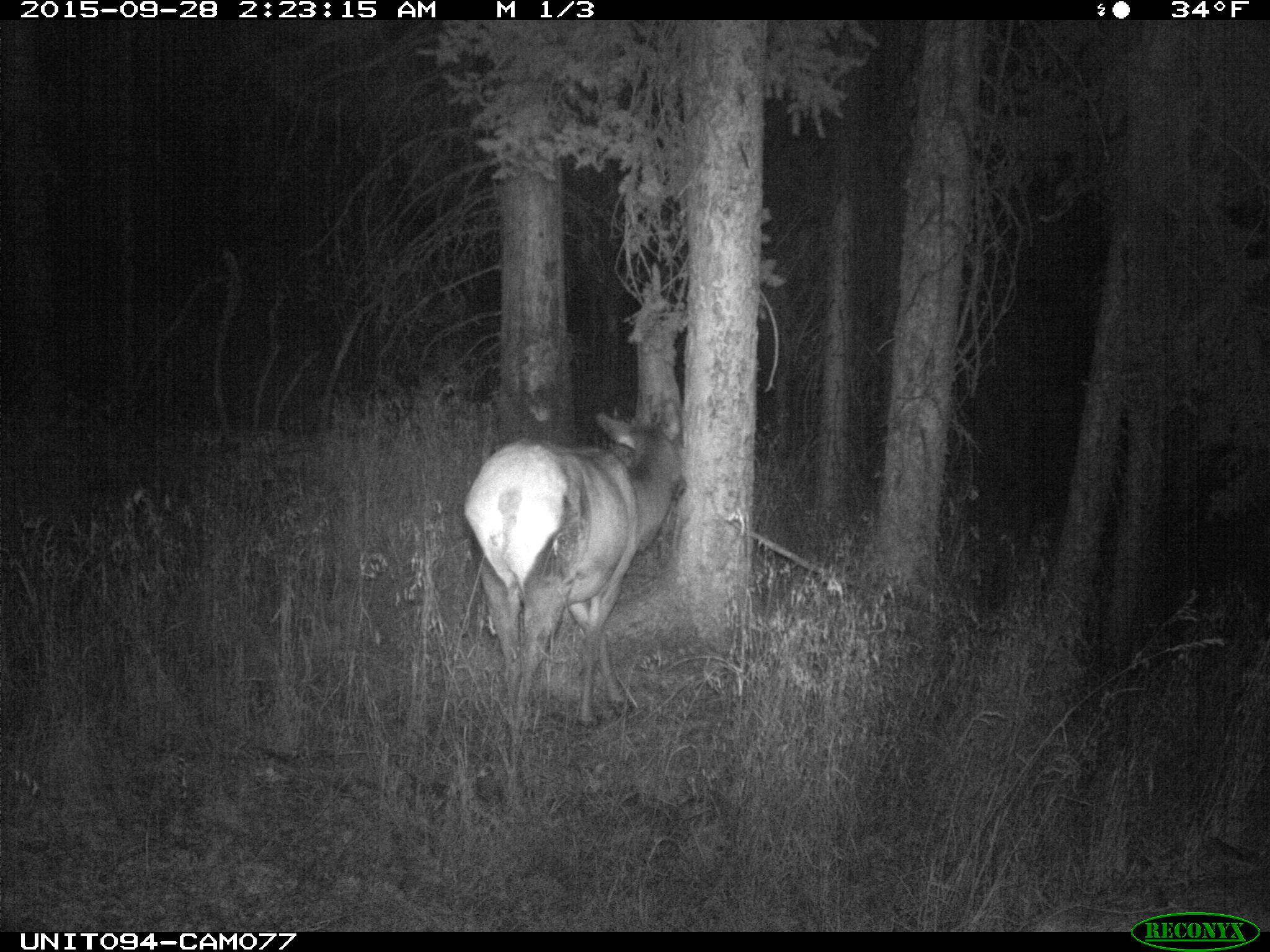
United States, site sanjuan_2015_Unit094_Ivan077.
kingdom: Animalia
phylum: Chordata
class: Mammalia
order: Artiodactyla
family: Cervidae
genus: Cervus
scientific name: Cervus elaphus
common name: red deer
Cervus elaphus (red deer).